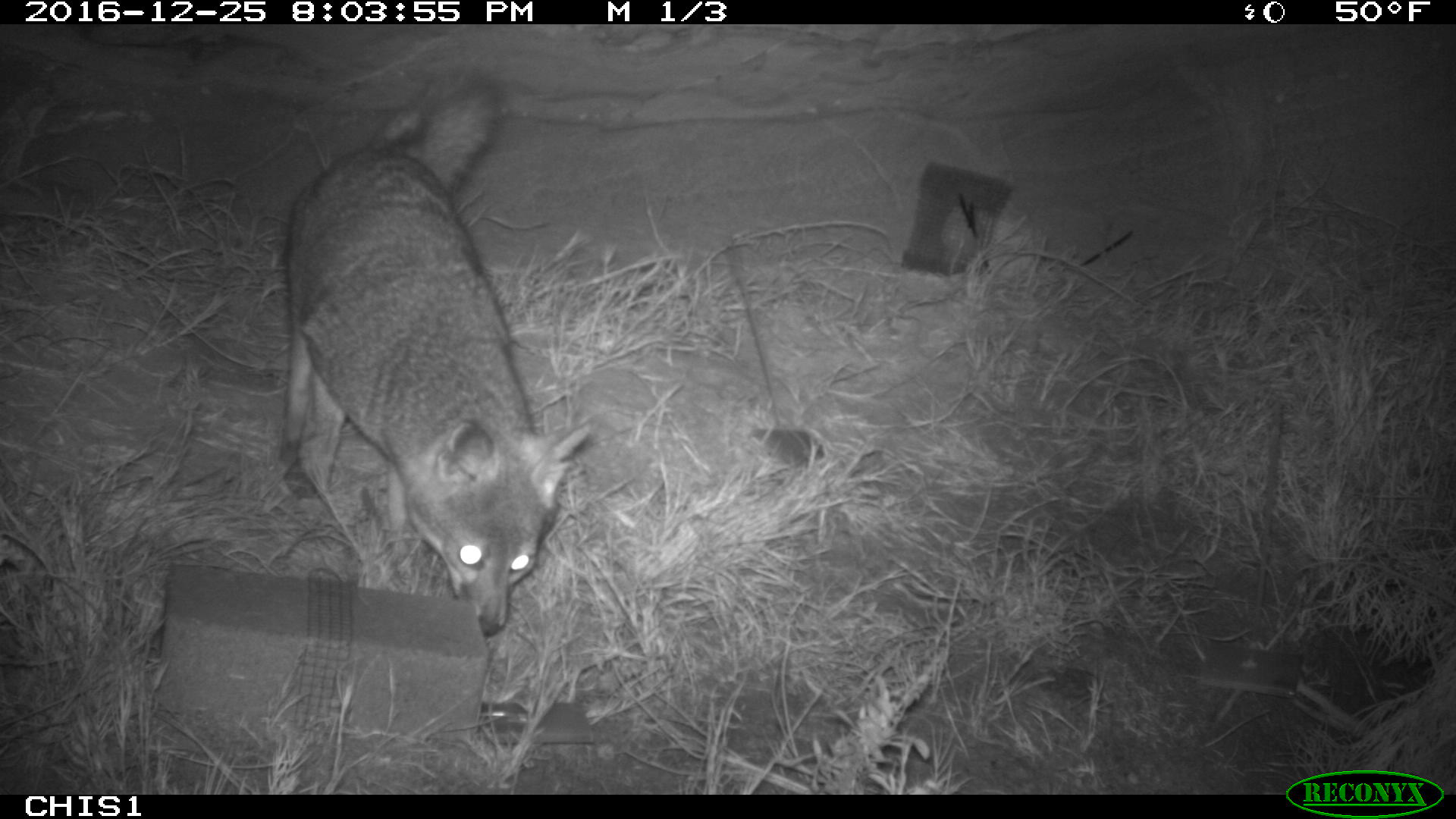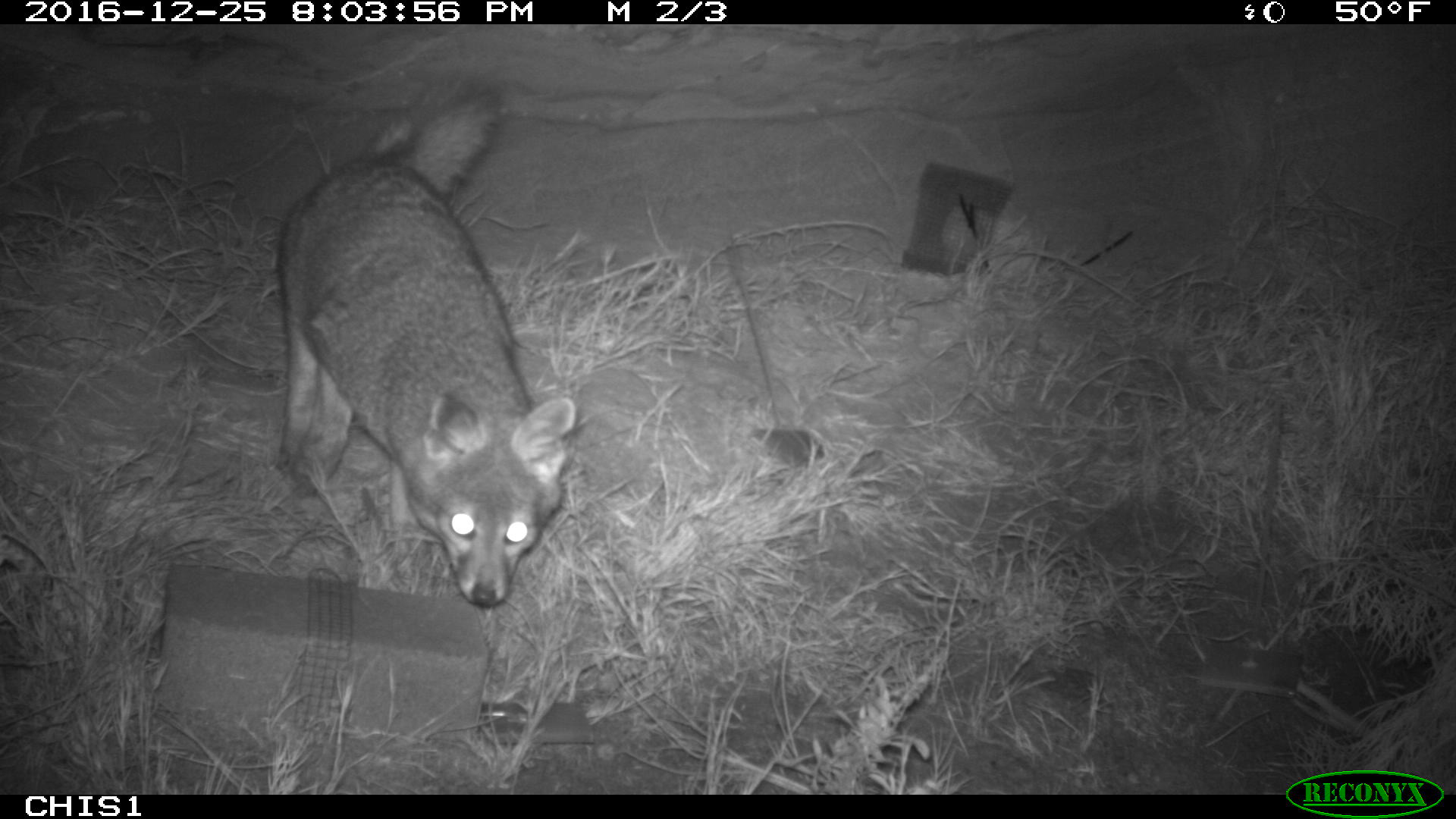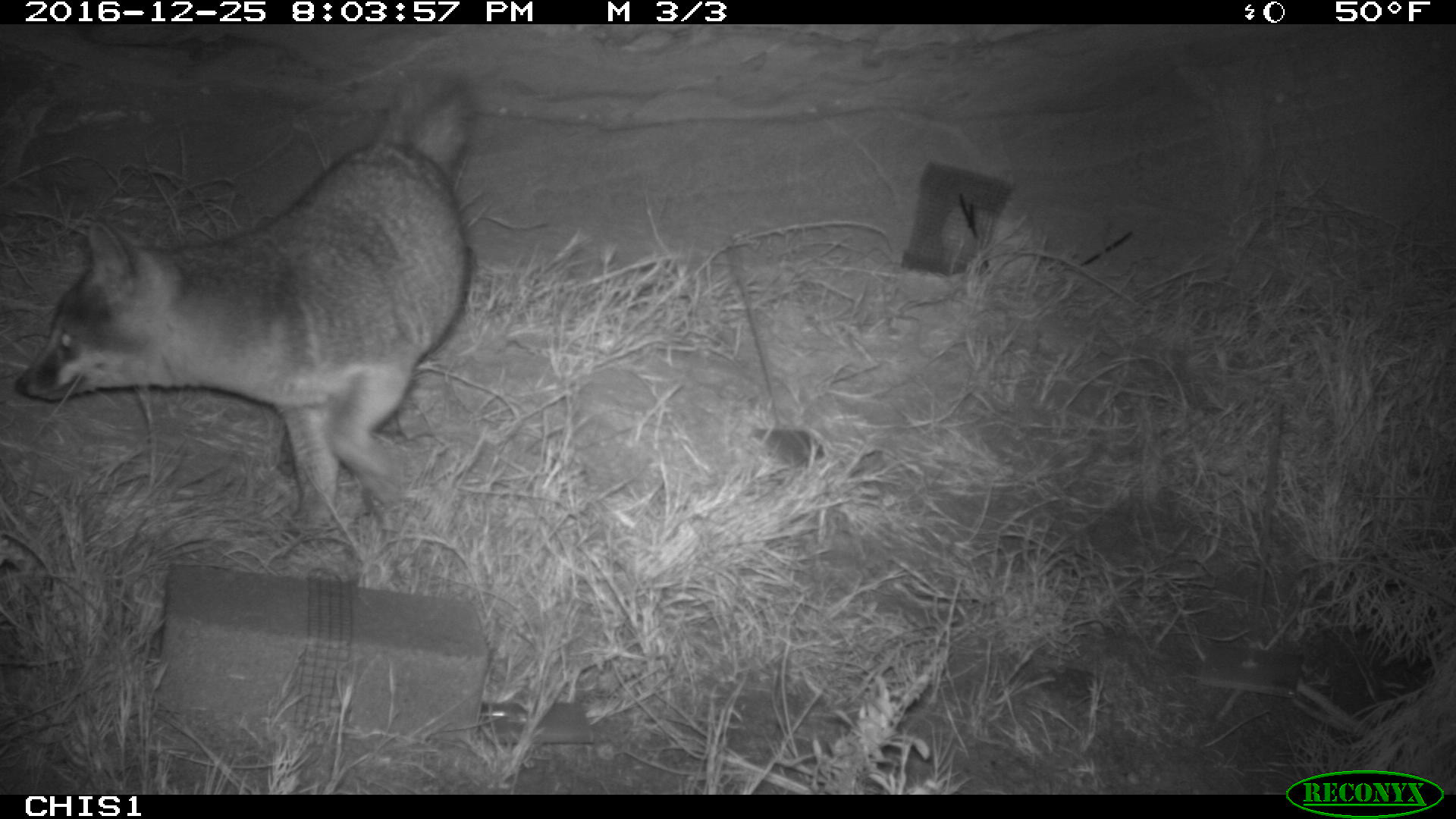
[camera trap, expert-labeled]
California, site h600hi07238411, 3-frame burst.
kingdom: Animalia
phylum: Chordata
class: Mammalia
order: Carnivora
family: Canidae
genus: Urocyon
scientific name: Urocyon littoralis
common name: island fox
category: fox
Fox (island fox) (Urocyon littoralis).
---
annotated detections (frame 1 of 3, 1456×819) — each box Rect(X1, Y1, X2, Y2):
fox: Rect(281, 67, 591, 637)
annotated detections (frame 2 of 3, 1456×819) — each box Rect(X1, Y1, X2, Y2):
fox: Rect(278, 81, 576, 606)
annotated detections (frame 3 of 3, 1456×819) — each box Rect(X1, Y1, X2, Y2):
fox: Rect(13, 66, 473, 538)